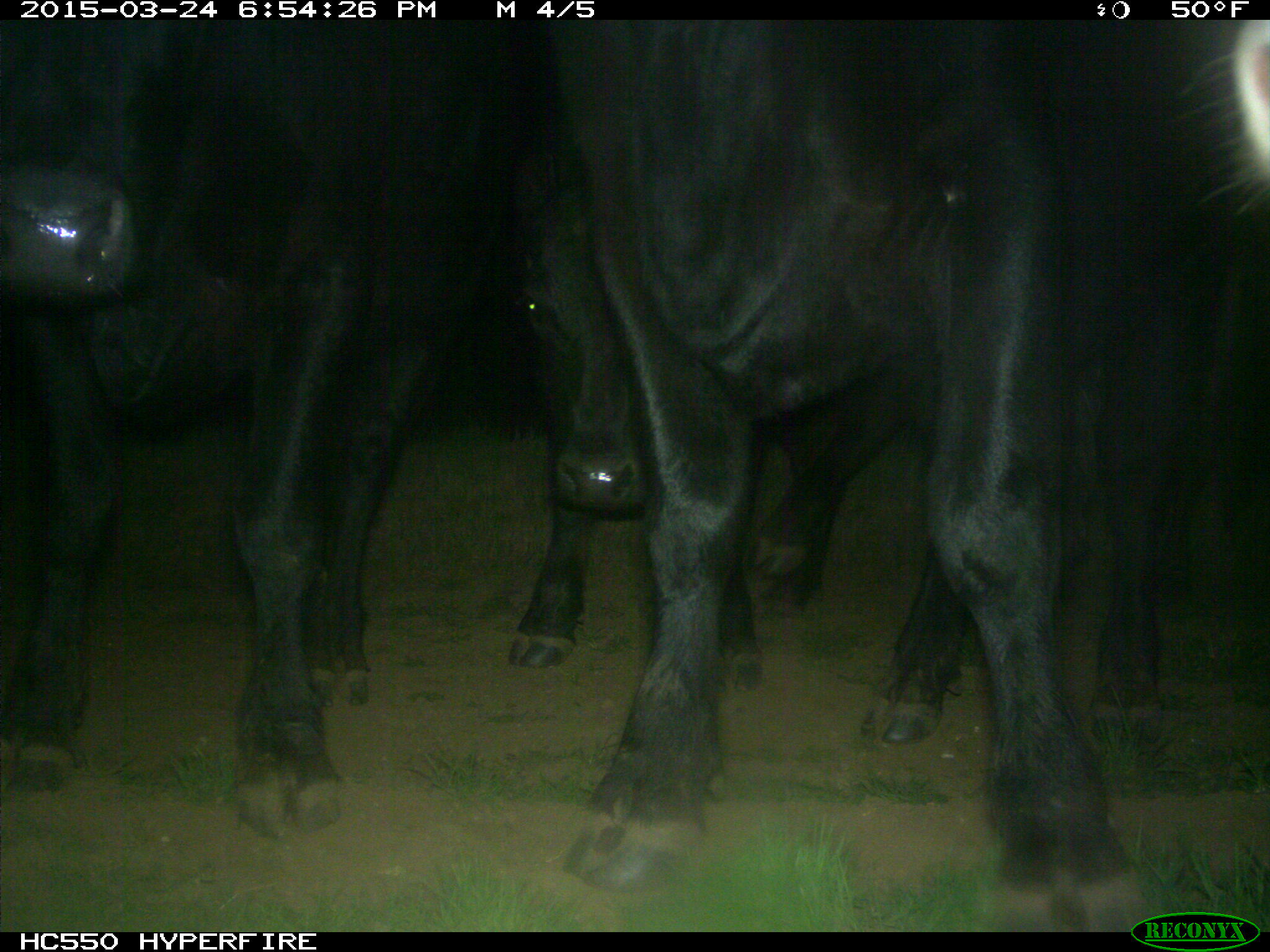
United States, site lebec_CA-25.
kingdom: Animalia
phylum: Chordata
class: Mammalia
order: Artiodactyla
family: Bovidae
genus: Bos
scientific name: Bos taurus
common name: domestic cow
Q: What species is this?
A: Bos taurus (domestic cow).